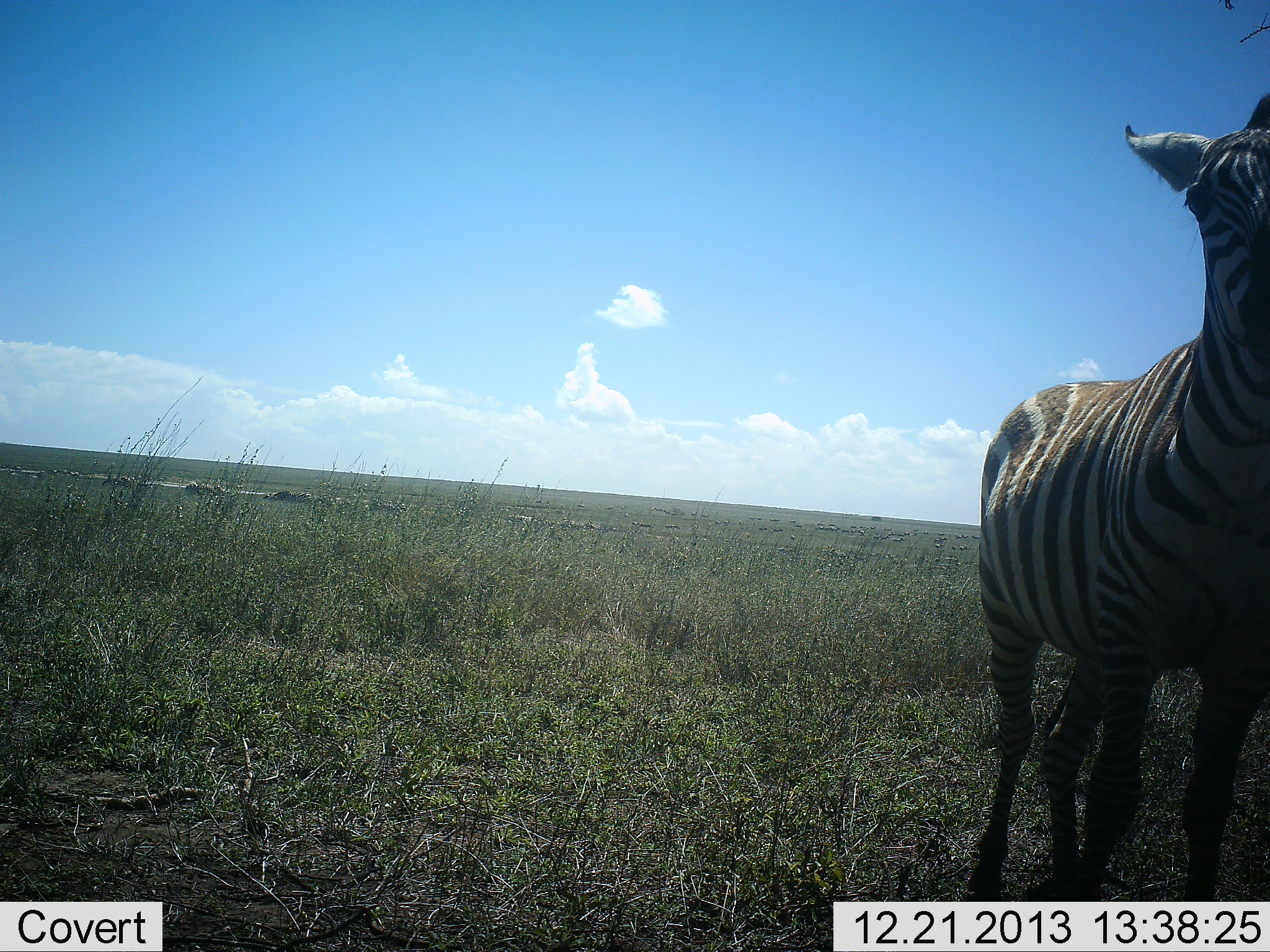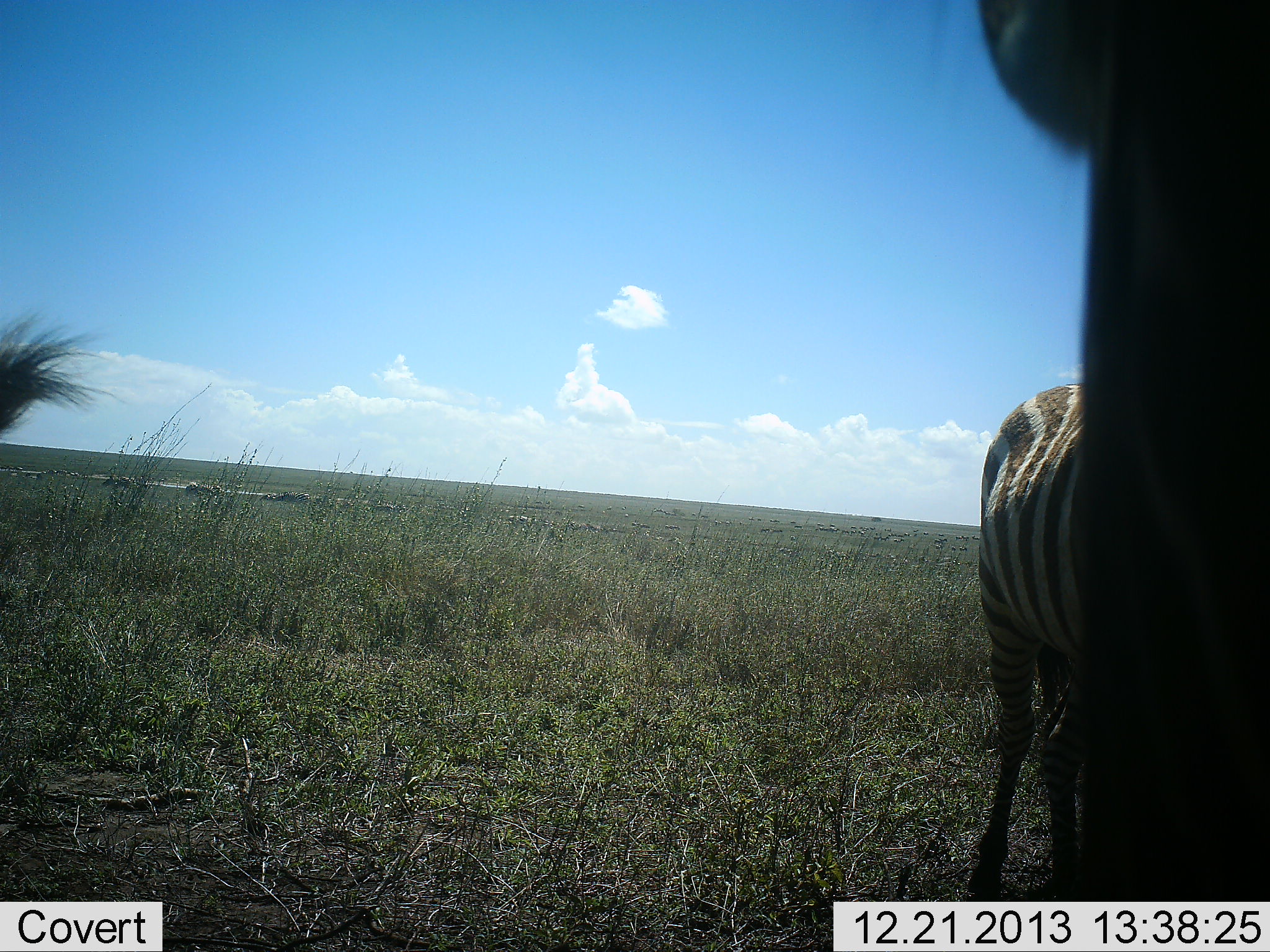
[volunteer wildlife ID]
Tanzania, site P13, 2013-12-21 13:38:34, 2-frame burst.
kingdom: Animalia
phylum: Chordata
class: Mammalia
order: Perissodactyla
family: Equidae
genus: Equus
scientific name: Equus quagga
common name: plains zebra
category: zebra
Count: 3.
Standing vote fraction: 60%.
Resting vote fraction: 0%.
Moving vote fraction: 50%.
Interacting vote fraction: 20%.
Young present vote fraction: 0%.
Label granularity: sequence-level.